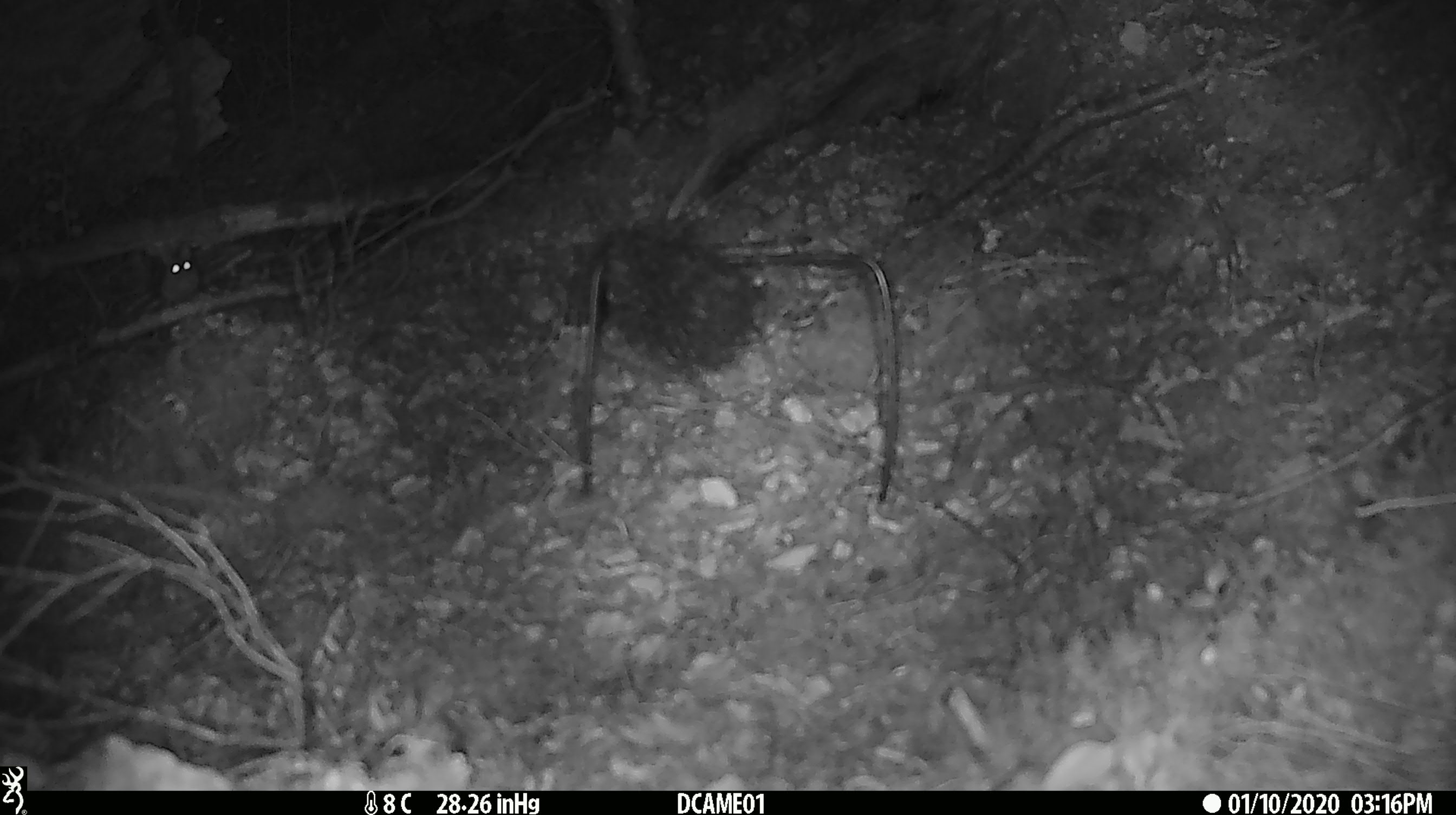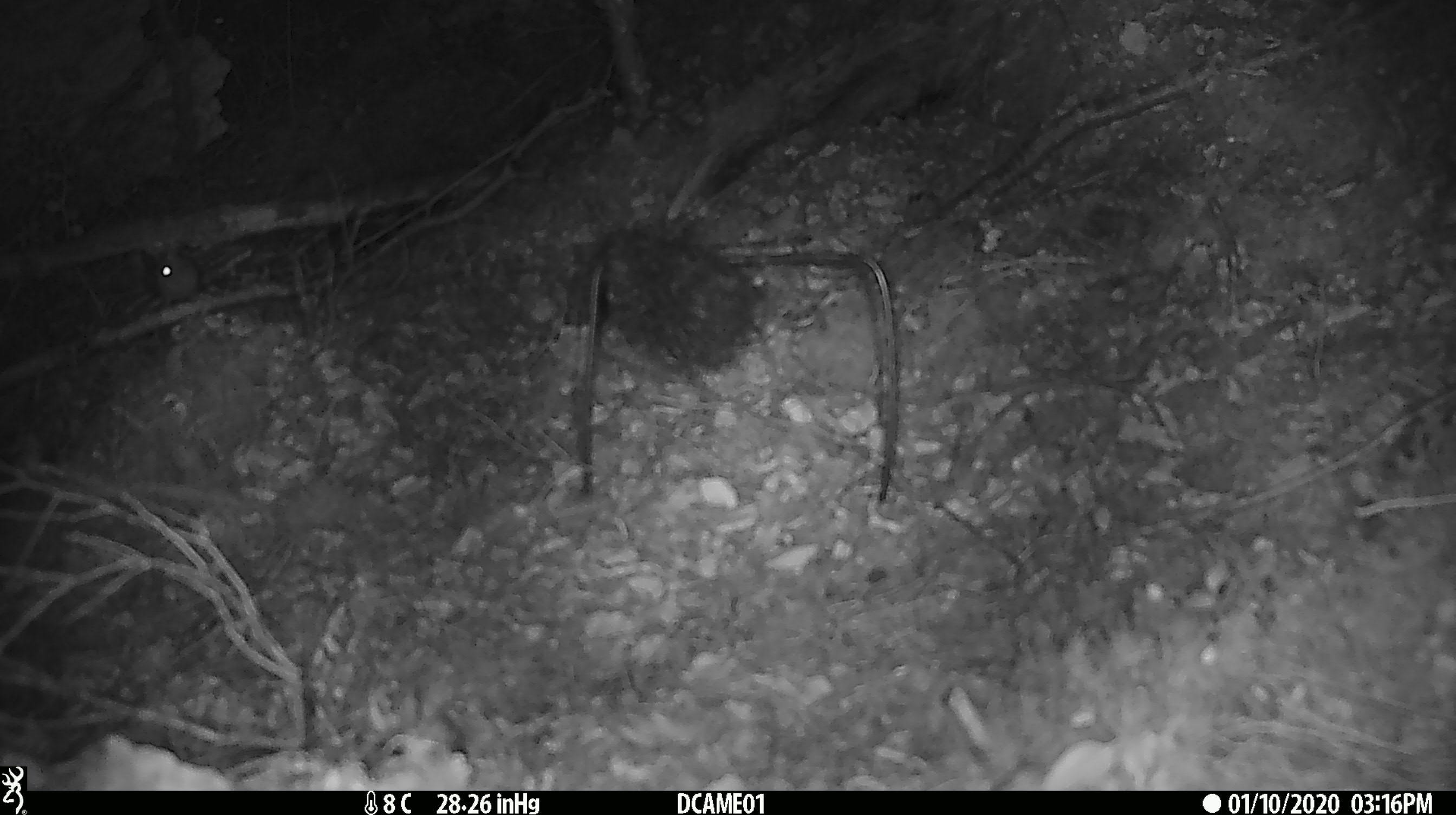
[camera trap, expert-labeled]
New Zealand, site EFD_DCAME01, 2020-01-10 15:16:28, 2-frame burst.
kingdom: Animalia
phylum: Chordata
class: Mammalia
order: Rodentia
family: Muridae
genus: Mus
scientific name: Mus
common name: mouse